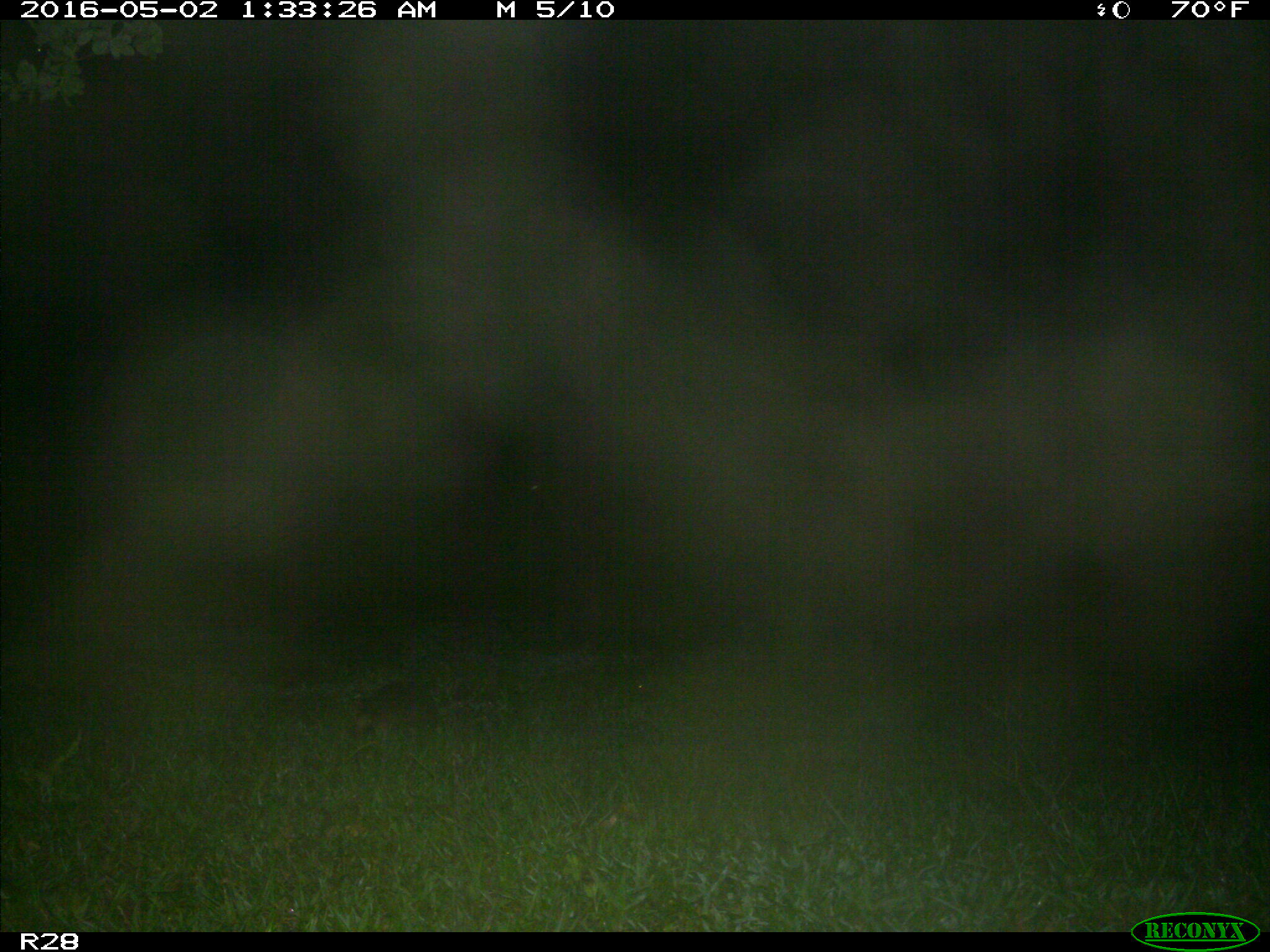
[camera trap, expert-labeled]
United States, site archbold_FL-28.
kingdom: Animalia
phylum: Chordata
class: Mammalia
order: Cingulata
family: Dasypodidae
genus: Dasypus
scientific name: Dasypus novemcinctus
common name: nine-banded armadillo